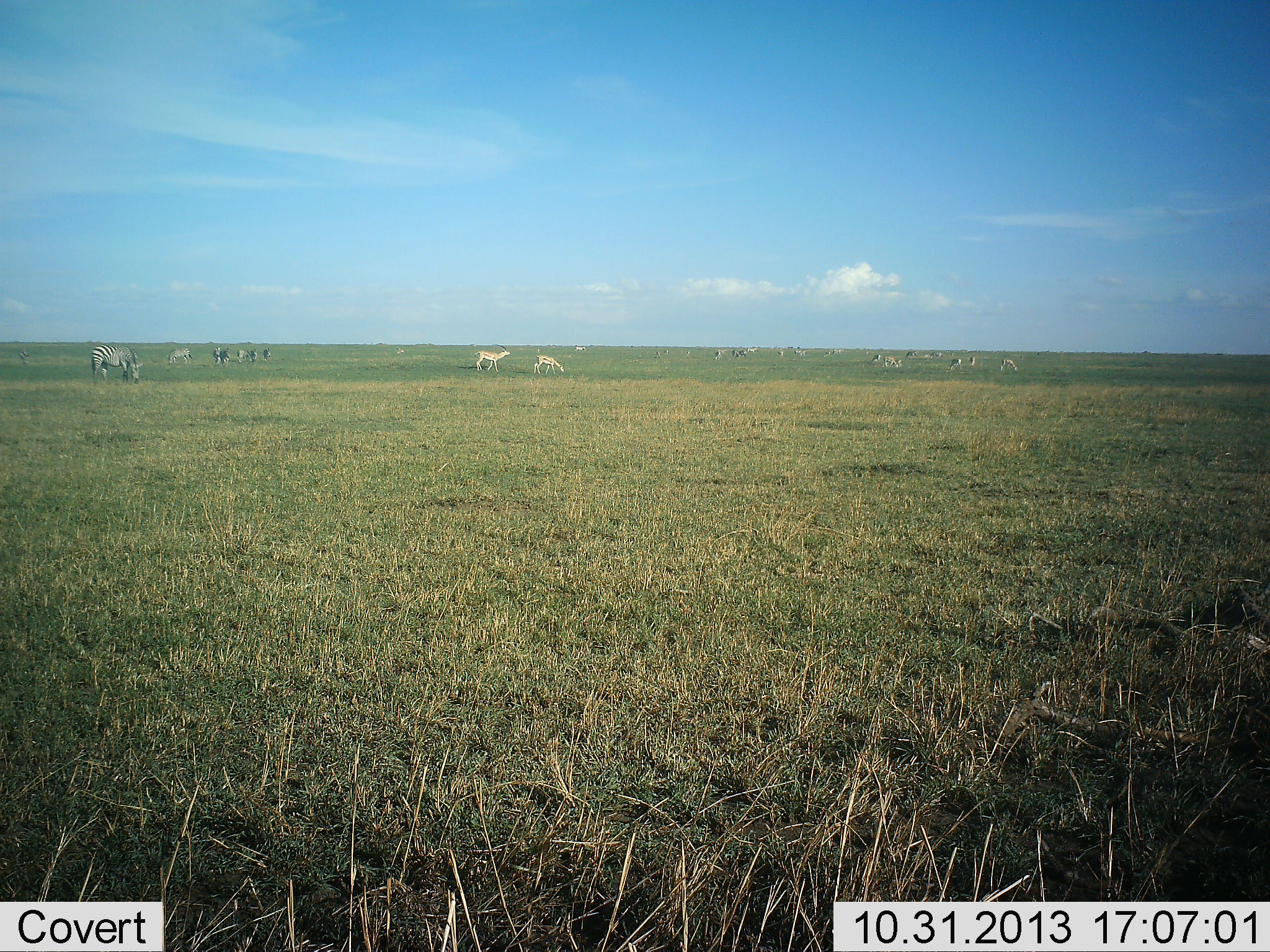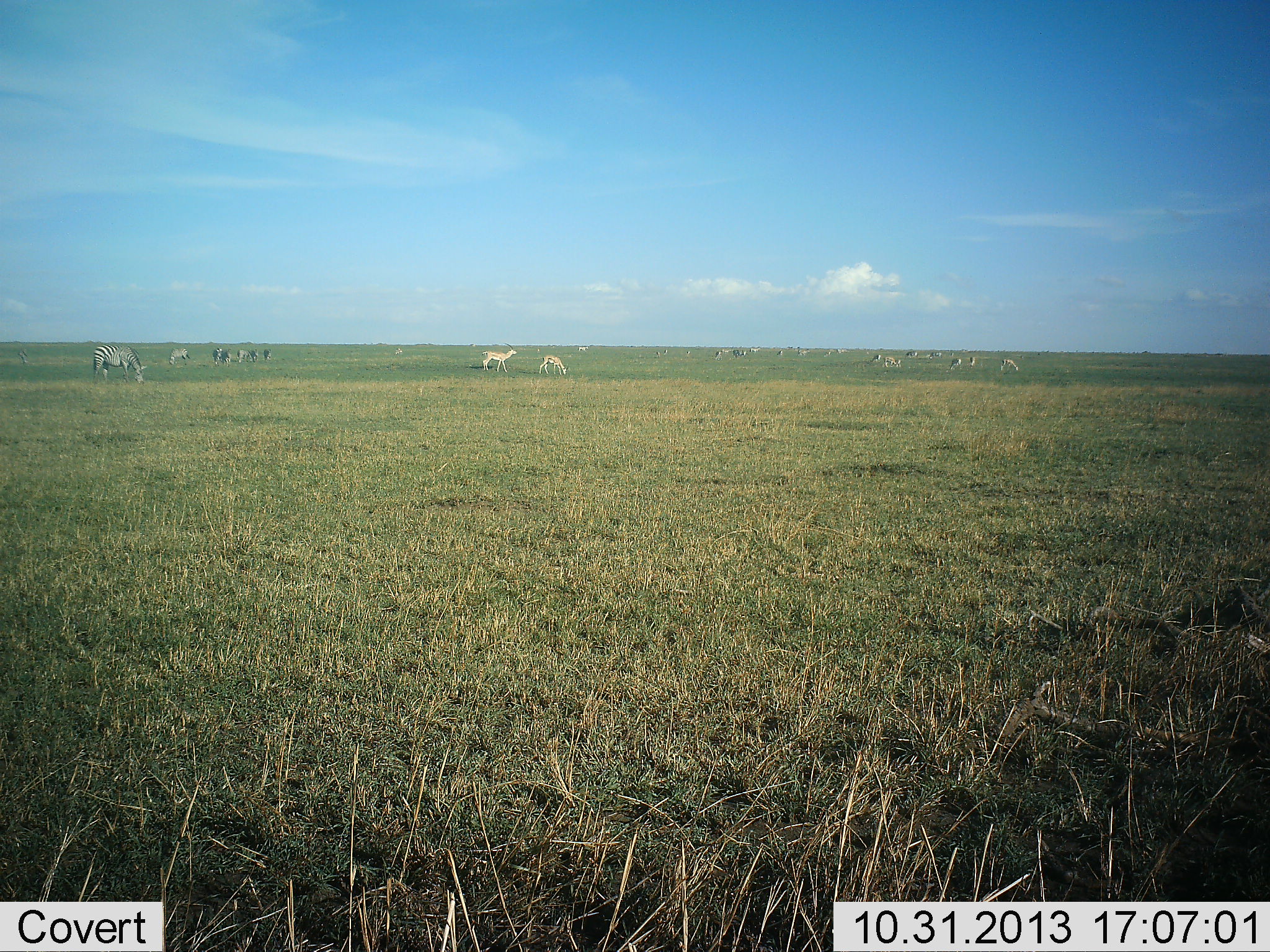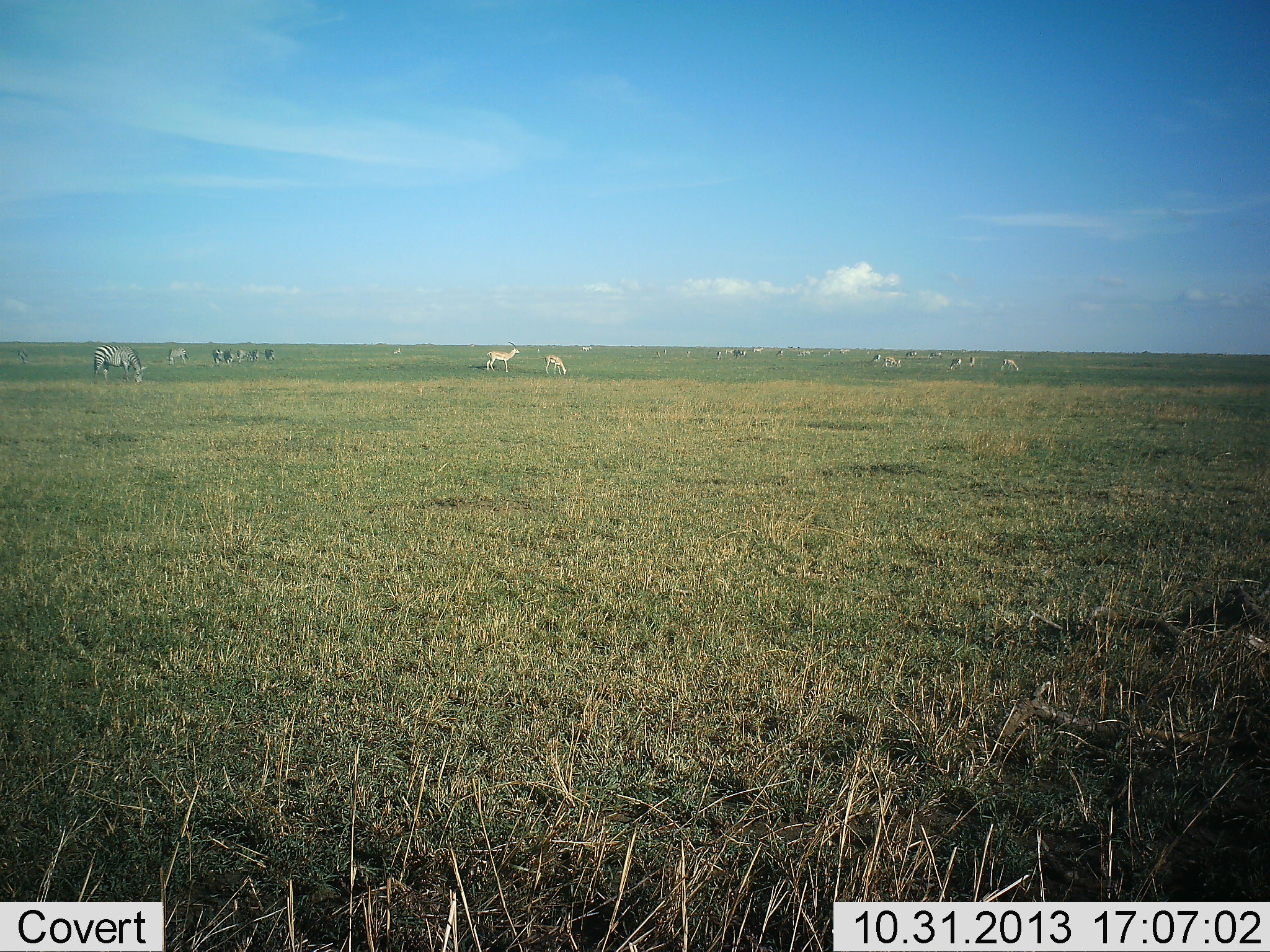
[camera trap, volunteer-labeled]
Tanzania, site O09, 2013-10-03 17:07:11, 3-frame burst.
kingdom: Animalia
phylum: Chordata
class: Mammalia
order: Artiodactyla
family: Bovidae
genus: Nanger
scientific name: Nanger granti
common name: grant's gazelle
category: gazellegrants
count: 11-50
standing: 73%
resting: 7%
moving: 33%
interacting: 0%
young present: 0%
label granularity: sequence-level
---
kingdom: Animalia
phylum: Chordata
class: Mammalia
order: Perissodactyla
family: Equidae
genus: Equus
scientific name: Equus quagga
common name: plains zebra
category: zebra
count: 6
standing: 59%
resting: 3%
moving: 18%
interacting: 3%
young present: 0%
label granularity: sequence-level